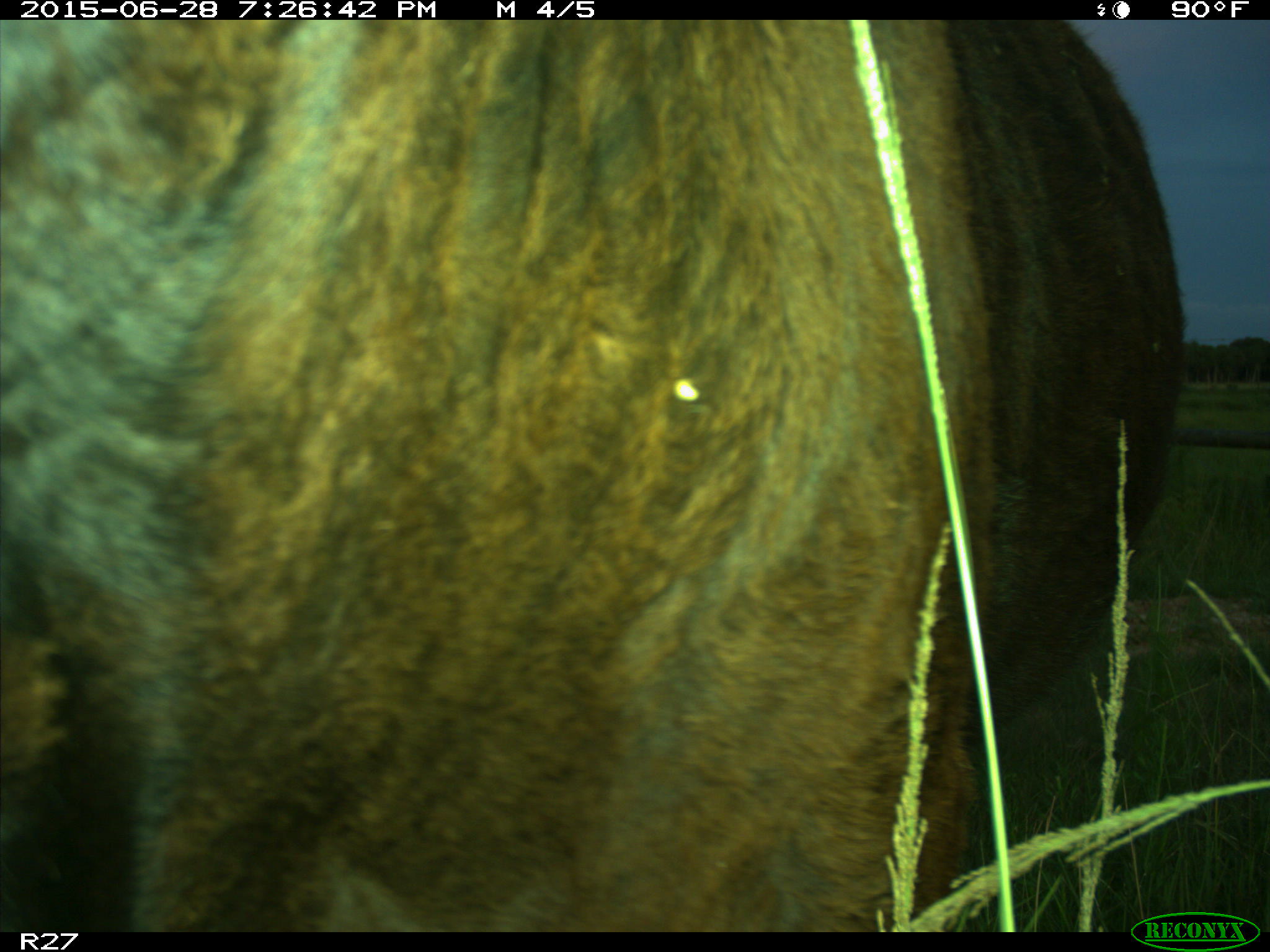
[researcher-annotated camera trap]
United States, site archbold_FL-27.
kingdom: Animalia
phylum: Chordata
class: Mammalia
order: Artiodactyla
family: Bovidae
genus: Bos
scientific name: Bos taurus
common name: domestic cow